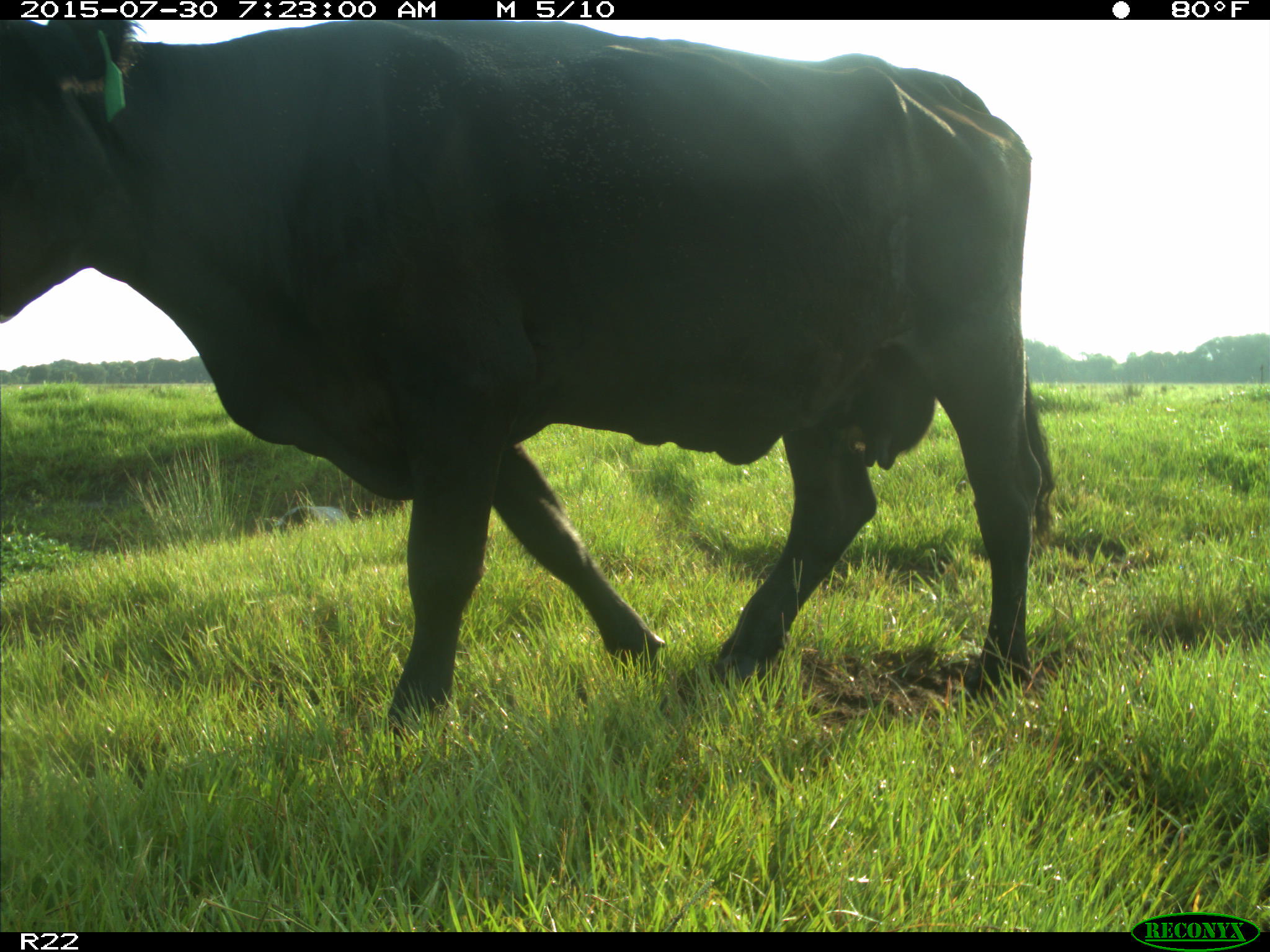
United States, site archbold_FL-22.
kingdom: Animalia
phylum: Chordata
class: Mammalia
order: Artiodactyla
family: Bovidae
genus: Bos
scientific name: Bos taurus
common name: domestic cow